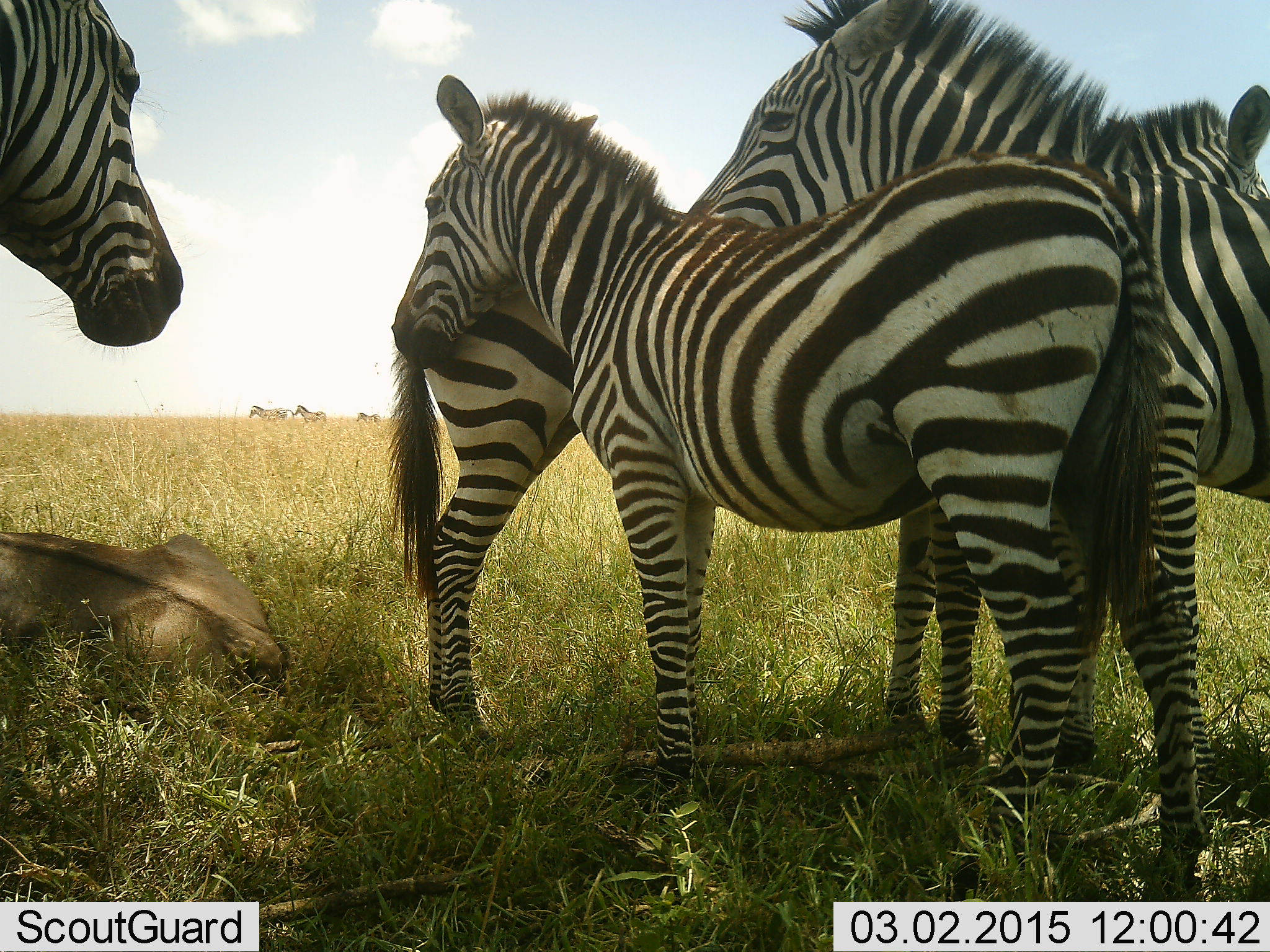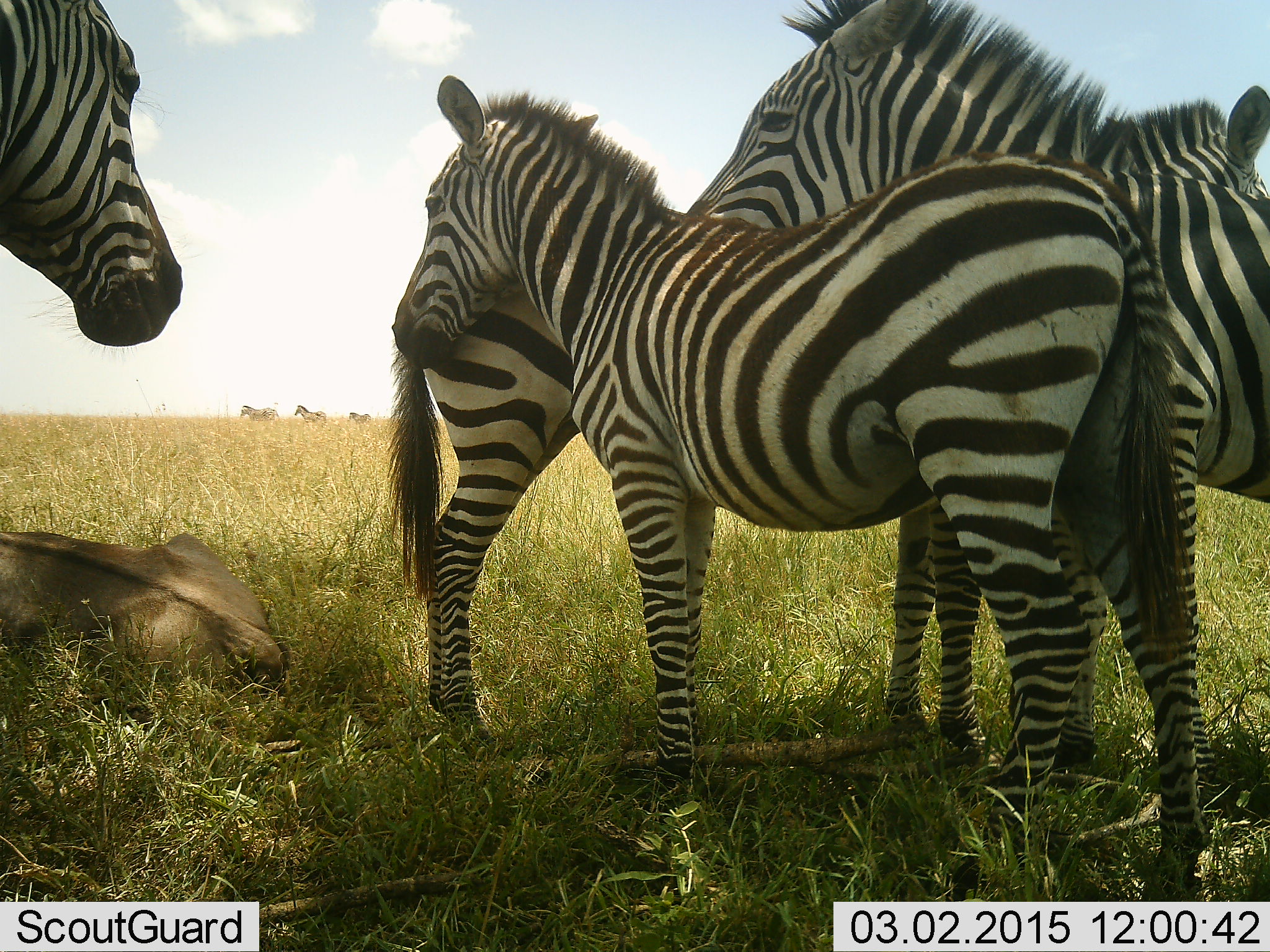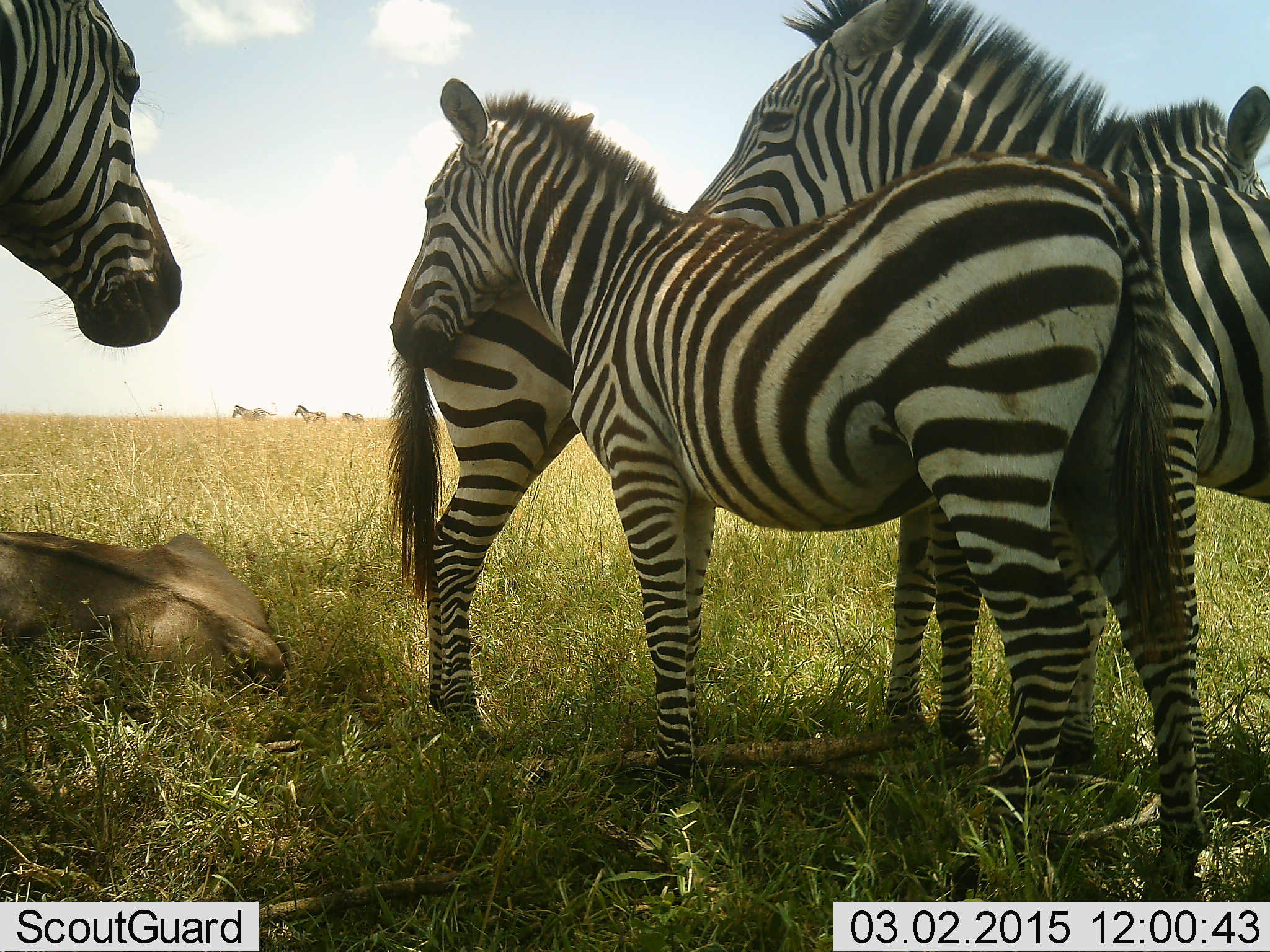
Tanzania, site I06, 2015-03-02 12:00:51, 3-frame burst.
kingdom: Animalia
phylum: Chordata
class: Mammalia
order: Artiodactyla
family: Bovidae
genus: Connochaetes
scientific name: Connochaetes taurinus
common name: blue wildebeest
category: wildebeest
Wildebeest (blue wildebeest) (Connochaetes taurinus), count 1. Behavior (volunteer vote fractions): standing 0%, resting 90%, moving 10%, interacting 0%. Young present (vote fraction): 20%. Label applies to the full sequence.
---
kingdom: Animalia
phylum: Chordata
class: Mammalia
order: Perissodactyla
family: Equidae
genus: Equus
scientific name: Equus quagga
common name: plains zebra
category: zebra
Zebra (plains zebra) (Equus quagga), count 7. Behavior (volunteer vote fractions): standing 87%, resting 13%, moving 40%, interacting 27%. Young present (vote fraction): 53%. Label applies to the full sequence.